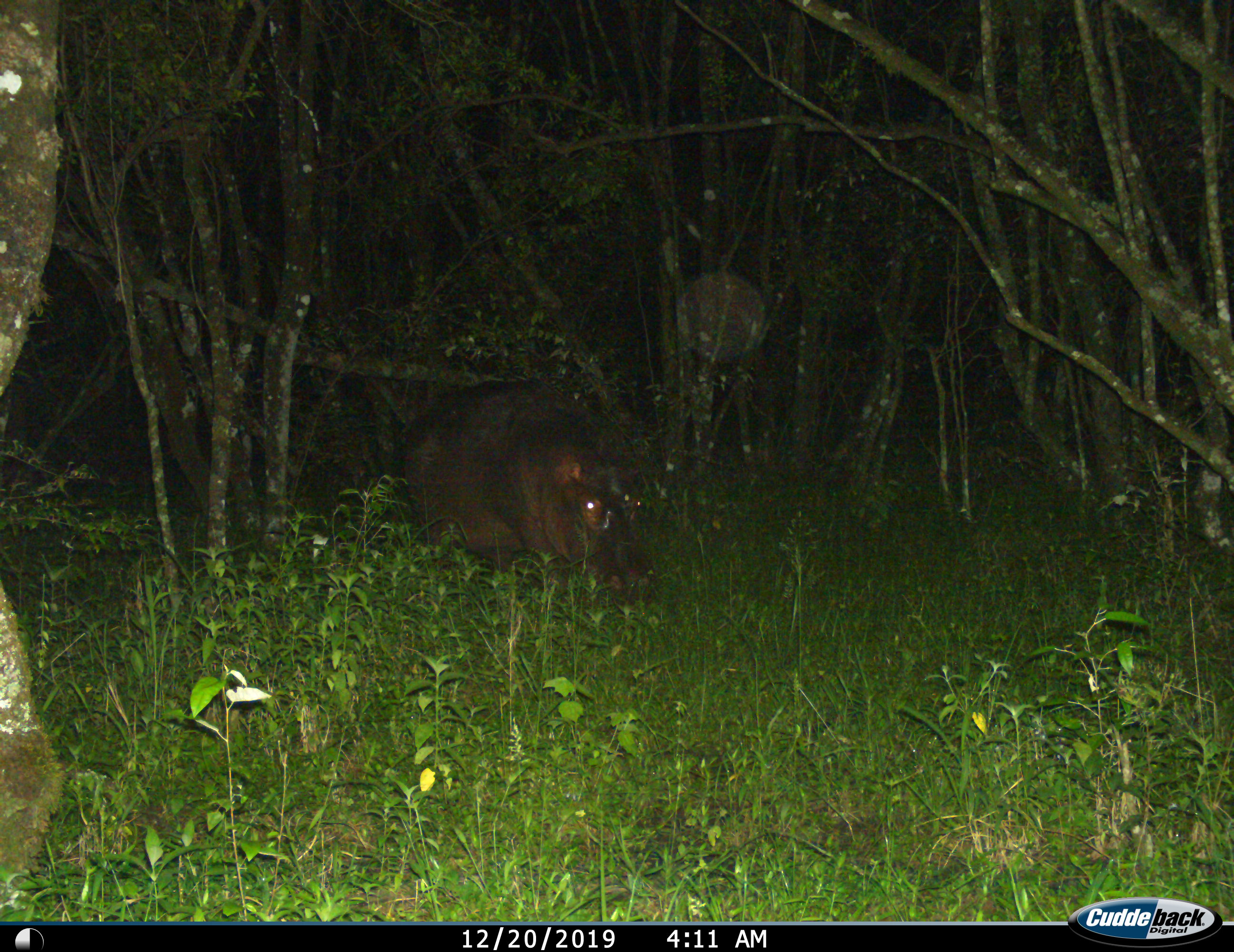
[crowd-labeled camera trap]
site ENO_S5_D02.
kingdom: Animalia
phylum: Chordata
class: Mammalia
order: Artiodactyla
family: Hippopotamidae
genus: Hippopotamus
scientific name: Hippopotamus amphibius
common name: hippopotamus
Hippopotamus (Hippopotamus amphibius), count 1. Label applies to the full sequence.